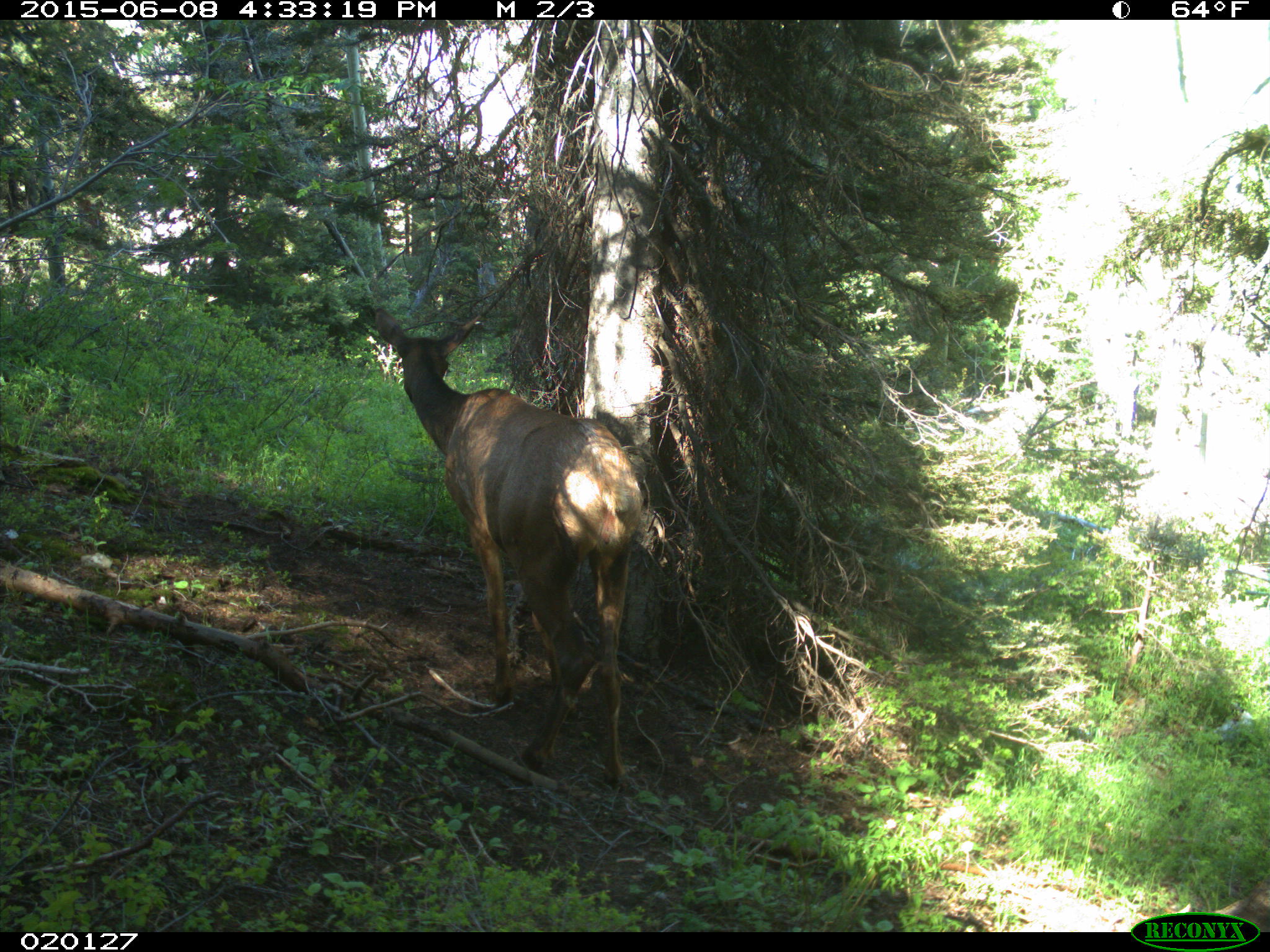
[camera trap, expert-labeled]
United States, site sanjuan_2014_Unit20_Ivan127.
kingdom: Animalia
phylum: Chordata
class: Mammalia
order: Artiodactyla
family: Cervidae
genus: Cervus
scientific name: Cervus elaphus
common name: red deer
Cervus elaphus (red deer).